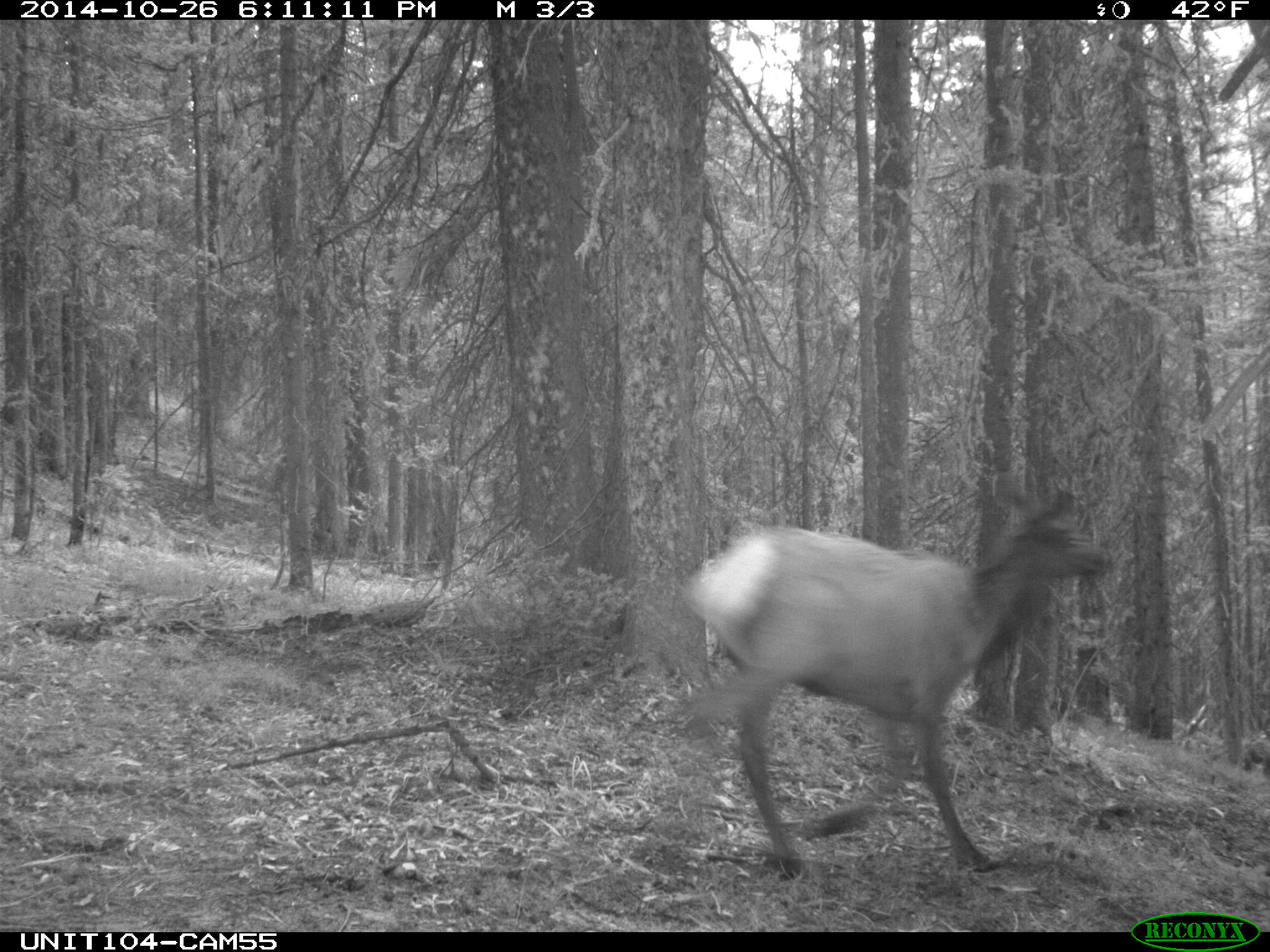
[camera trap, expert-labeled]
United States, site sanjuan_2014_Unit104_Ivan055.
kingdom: Animalia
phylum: Chordata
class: Mammalia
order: Artiodactyla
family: Cervidae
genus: Cervus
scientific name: Cervus elaphus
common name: red deer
Cervus elaphus (red deer).